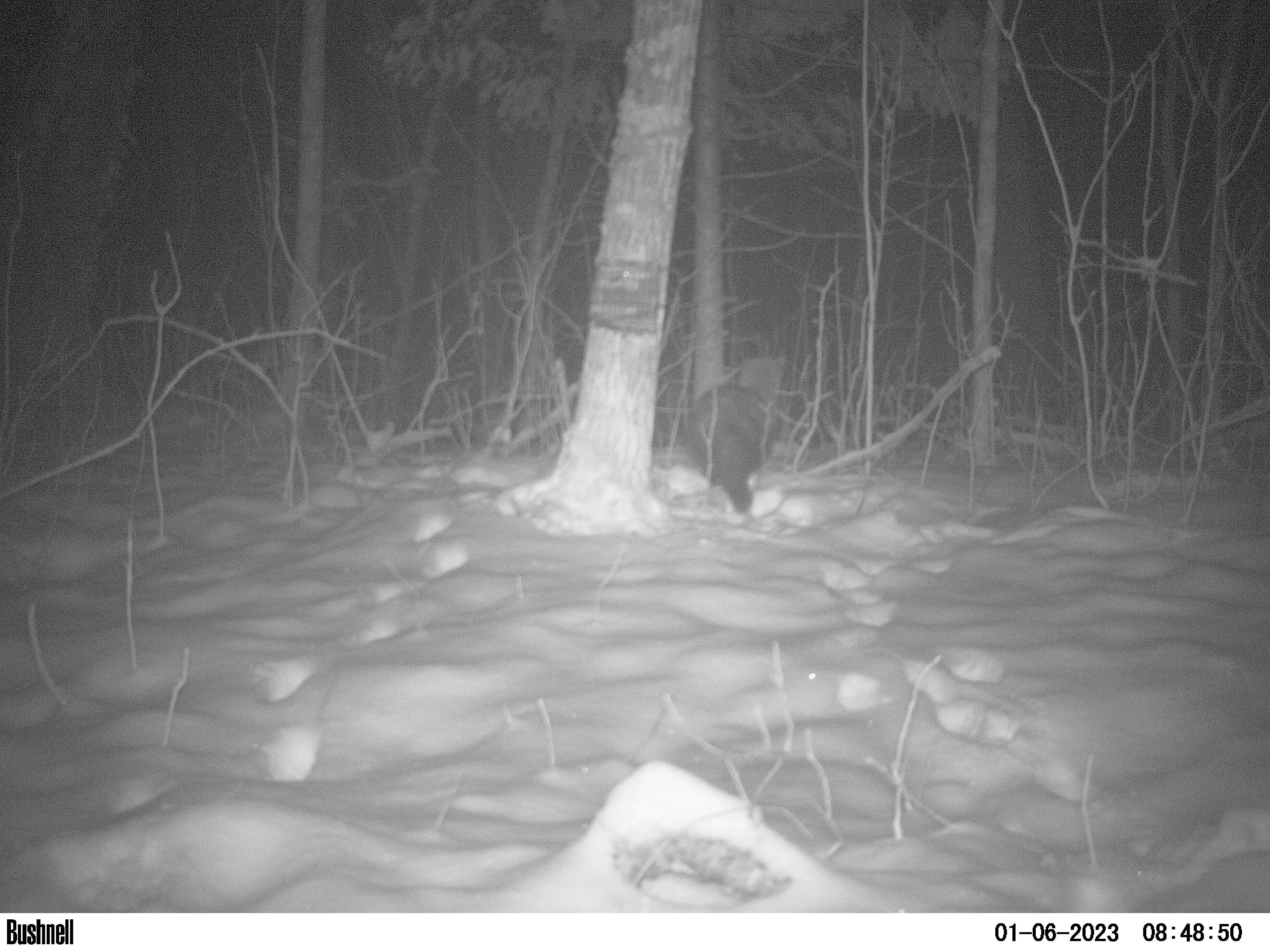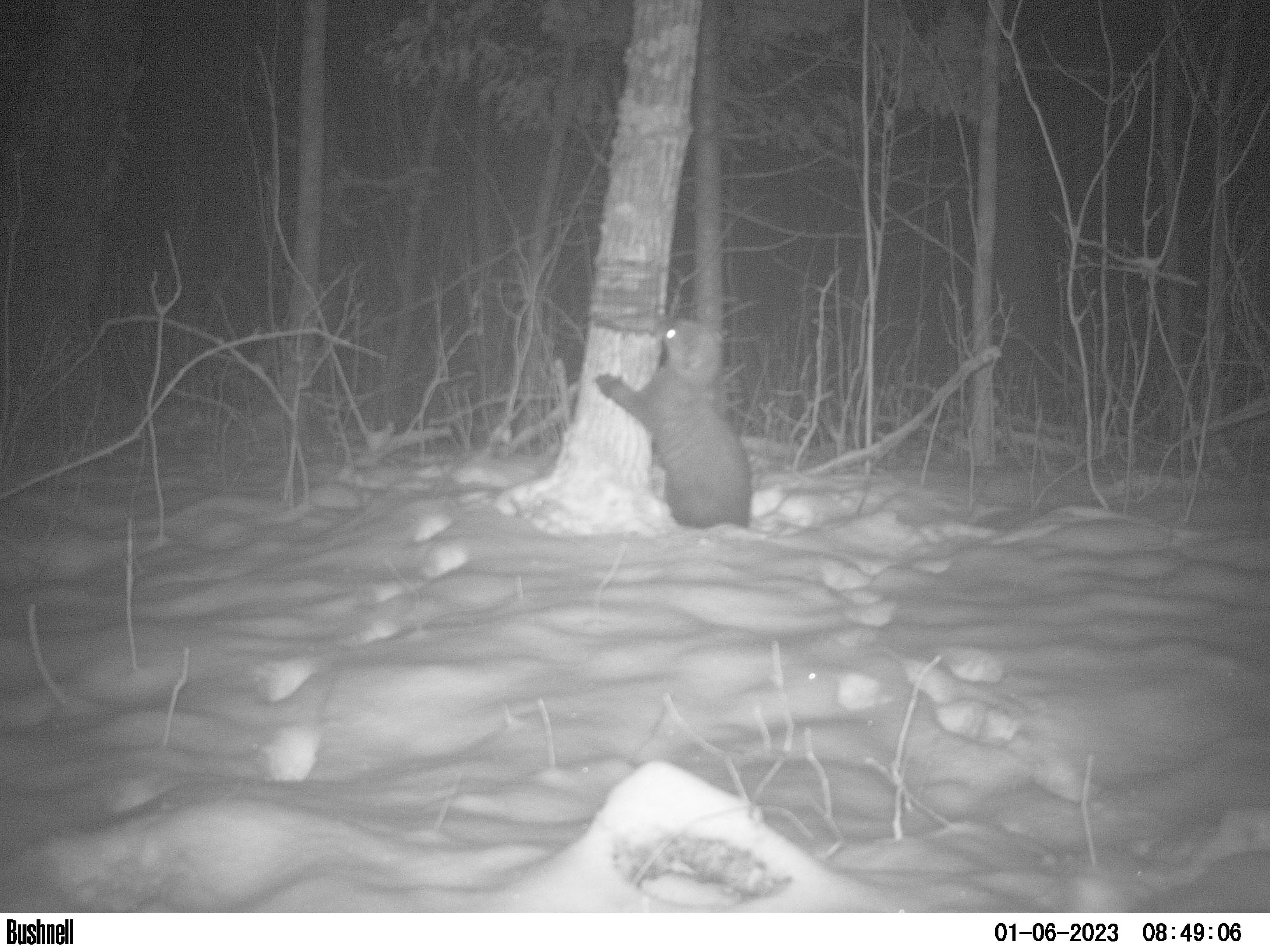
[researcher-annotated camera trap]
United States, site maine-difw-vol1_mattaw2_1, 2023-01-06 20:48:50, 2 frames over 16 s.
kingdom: Animalia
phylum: Chordata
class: Mammalia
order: Carnivora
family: Mustelidae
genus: Pekania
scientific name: Pekania pennanti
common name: fisher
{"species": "fisher (Pekania pennanti)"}